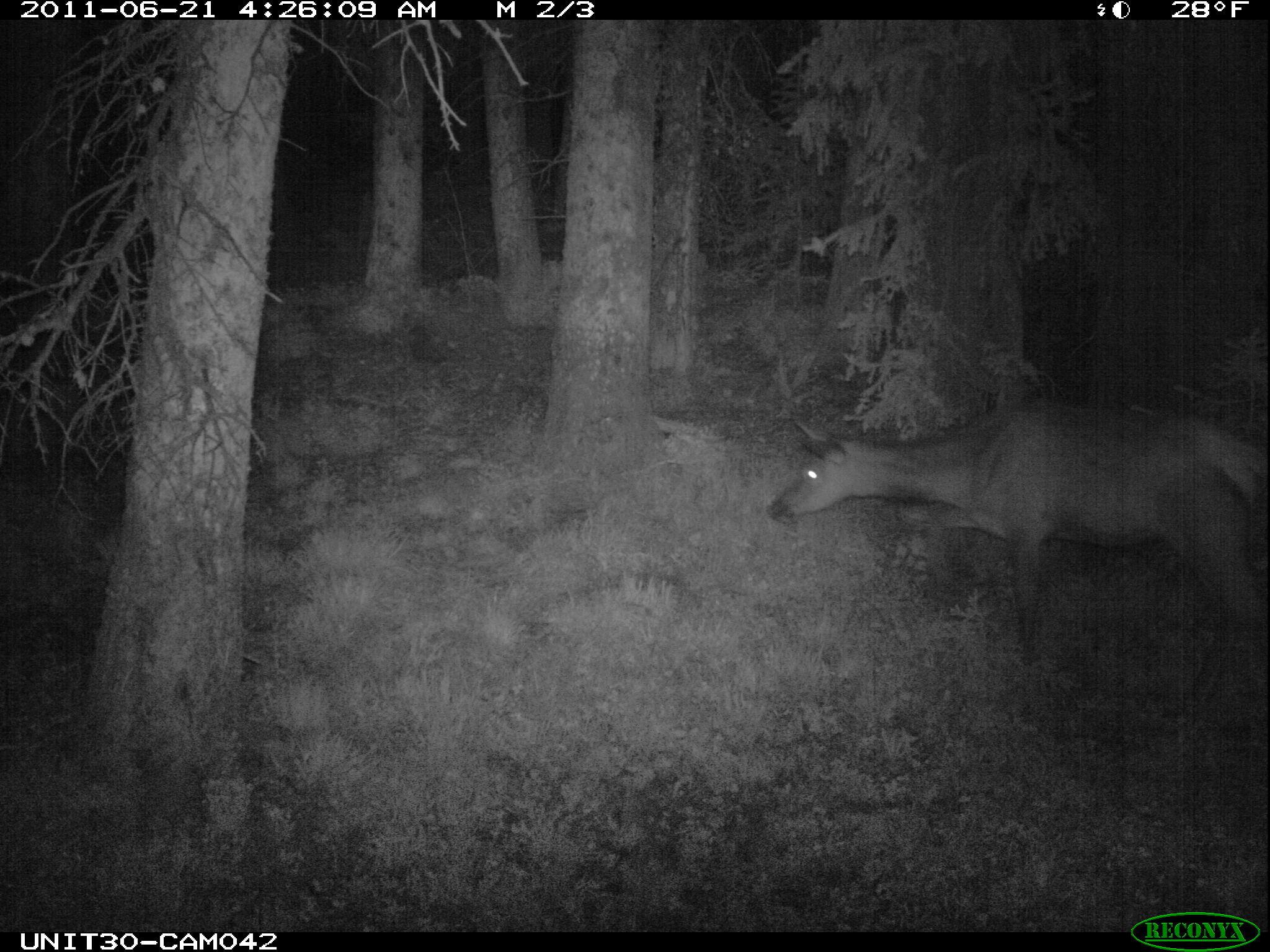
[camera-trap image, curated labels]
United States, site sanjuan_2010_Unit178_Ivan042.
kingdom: Animalia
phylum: Chordata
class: Mammalia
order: Artiodactyla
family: Cervidae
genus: Cervus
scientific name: Cervus elaphus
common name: red deer